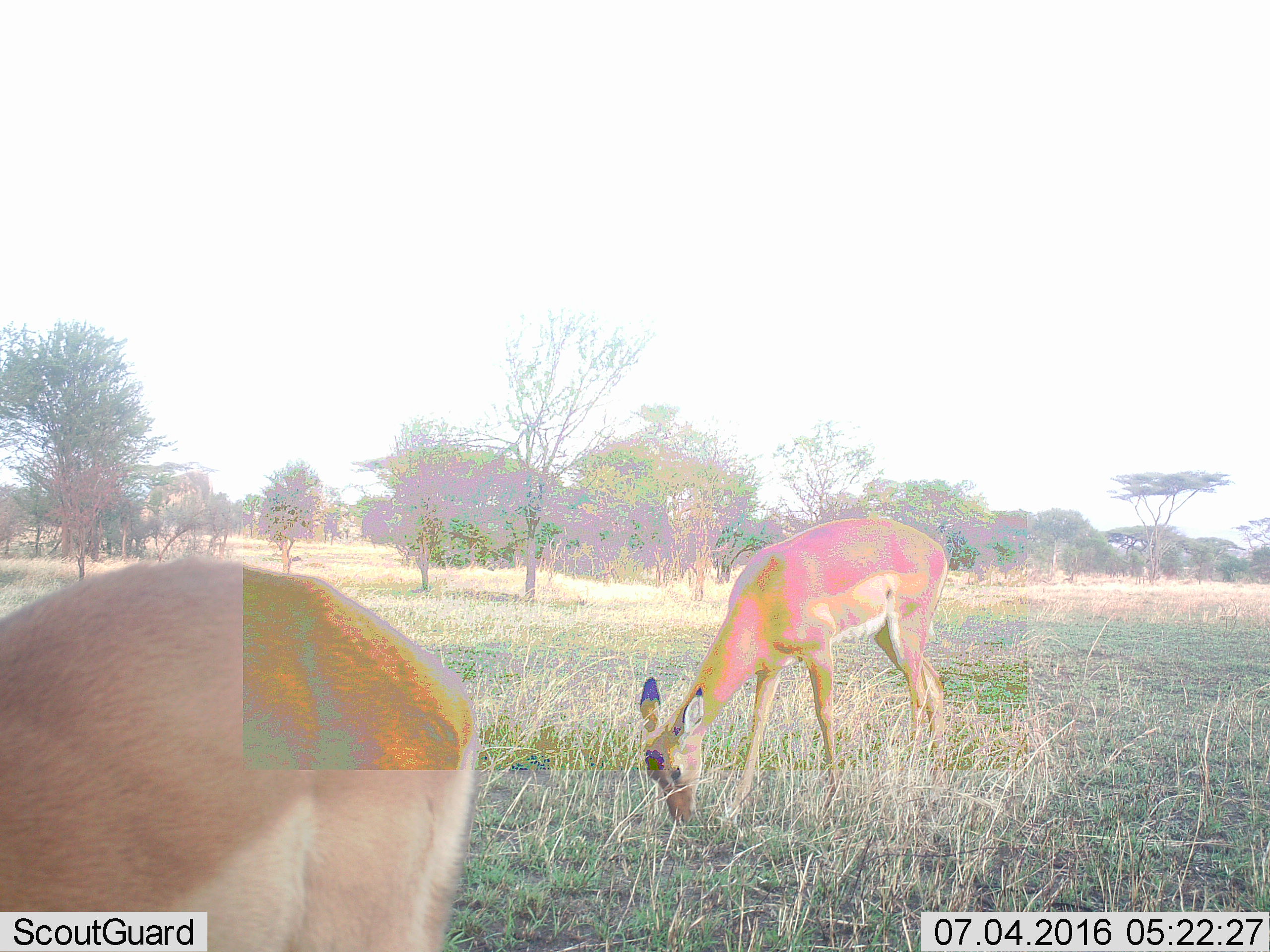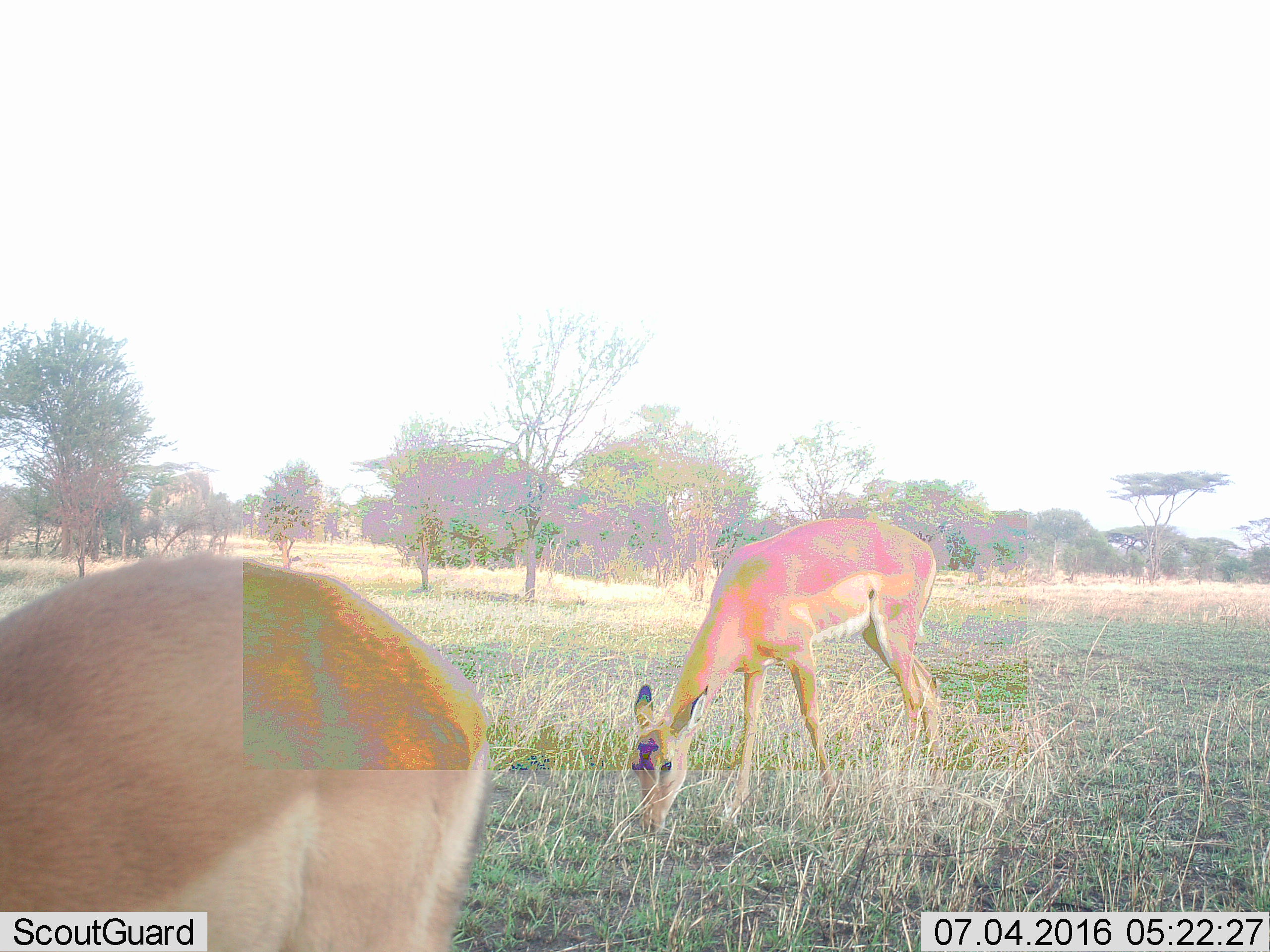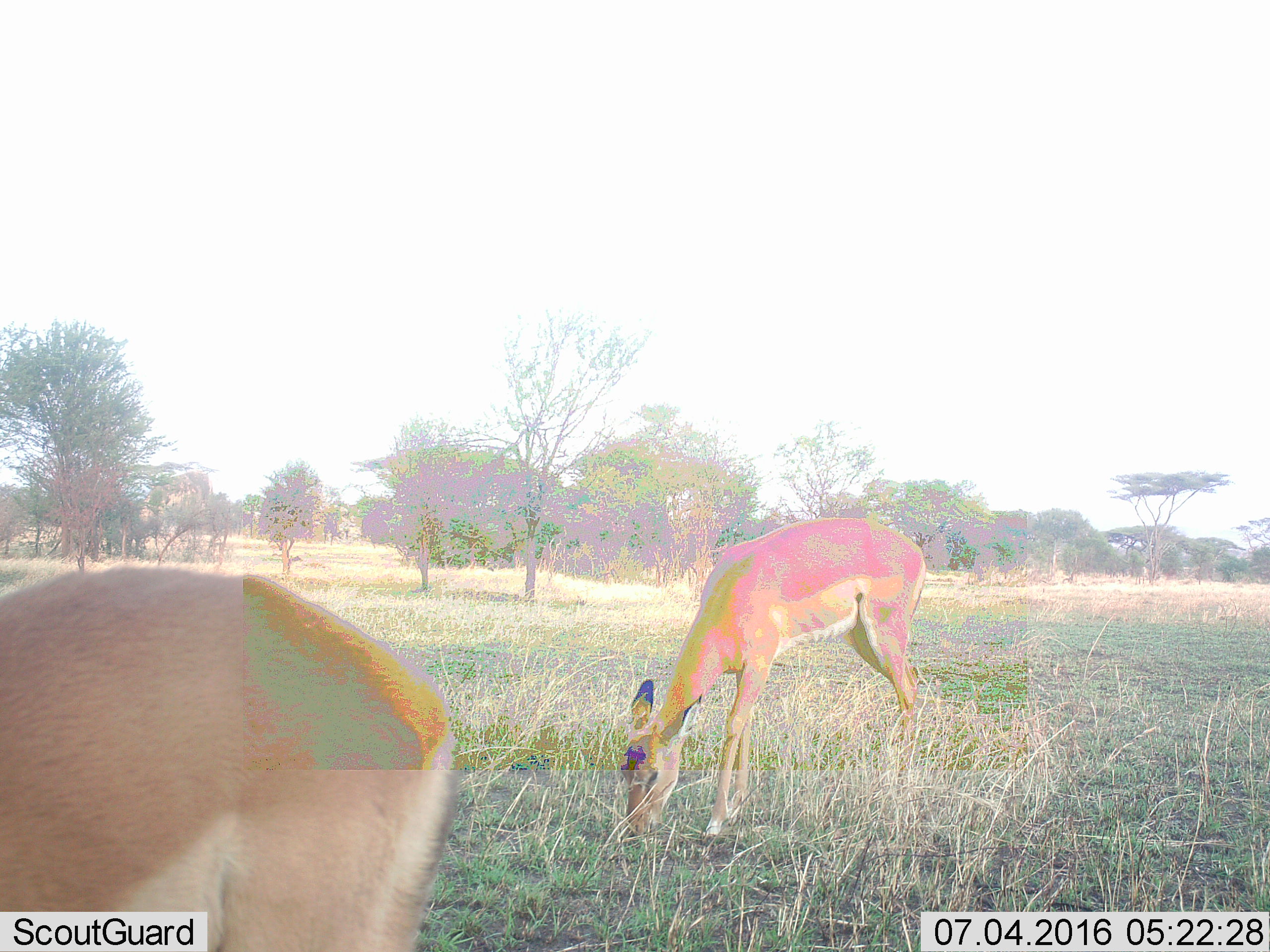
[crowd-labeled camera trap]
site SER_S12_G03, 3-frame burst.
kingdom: Animalia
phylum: Chordata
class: Mammalia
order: Artiodactyla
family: Bovidae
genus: Aepyceros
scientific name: Aepyceros melampus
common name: impala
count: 2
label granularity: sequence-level